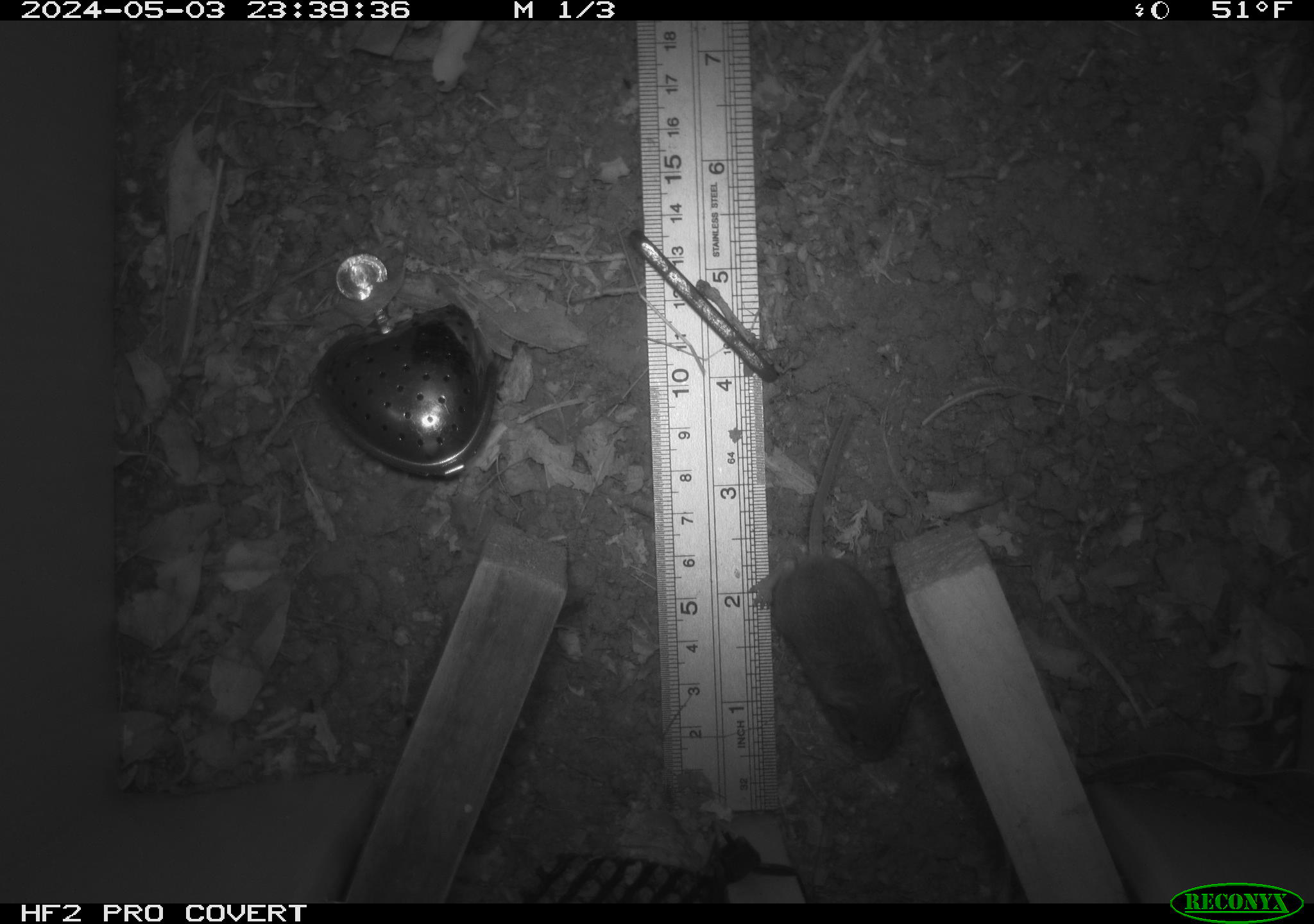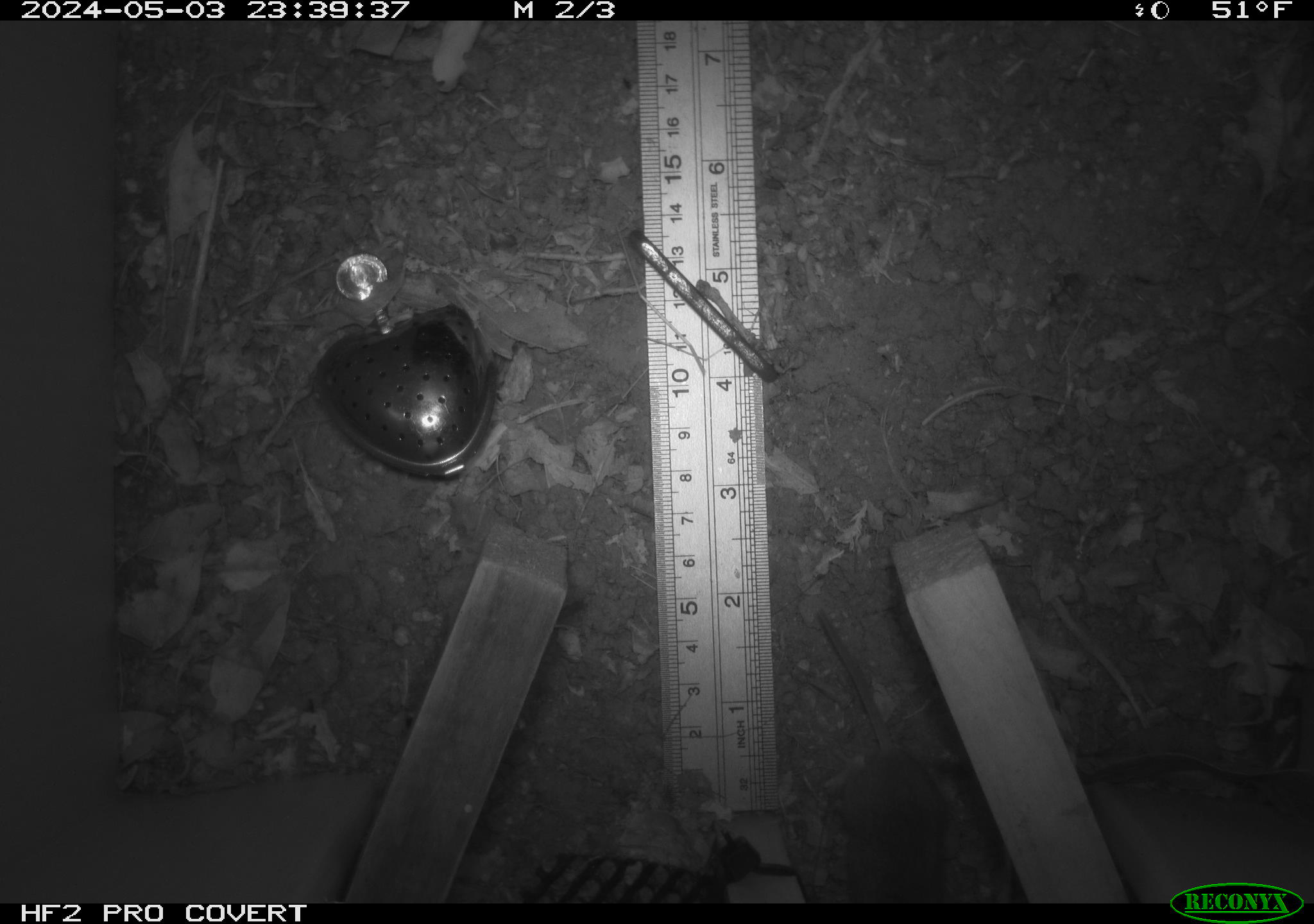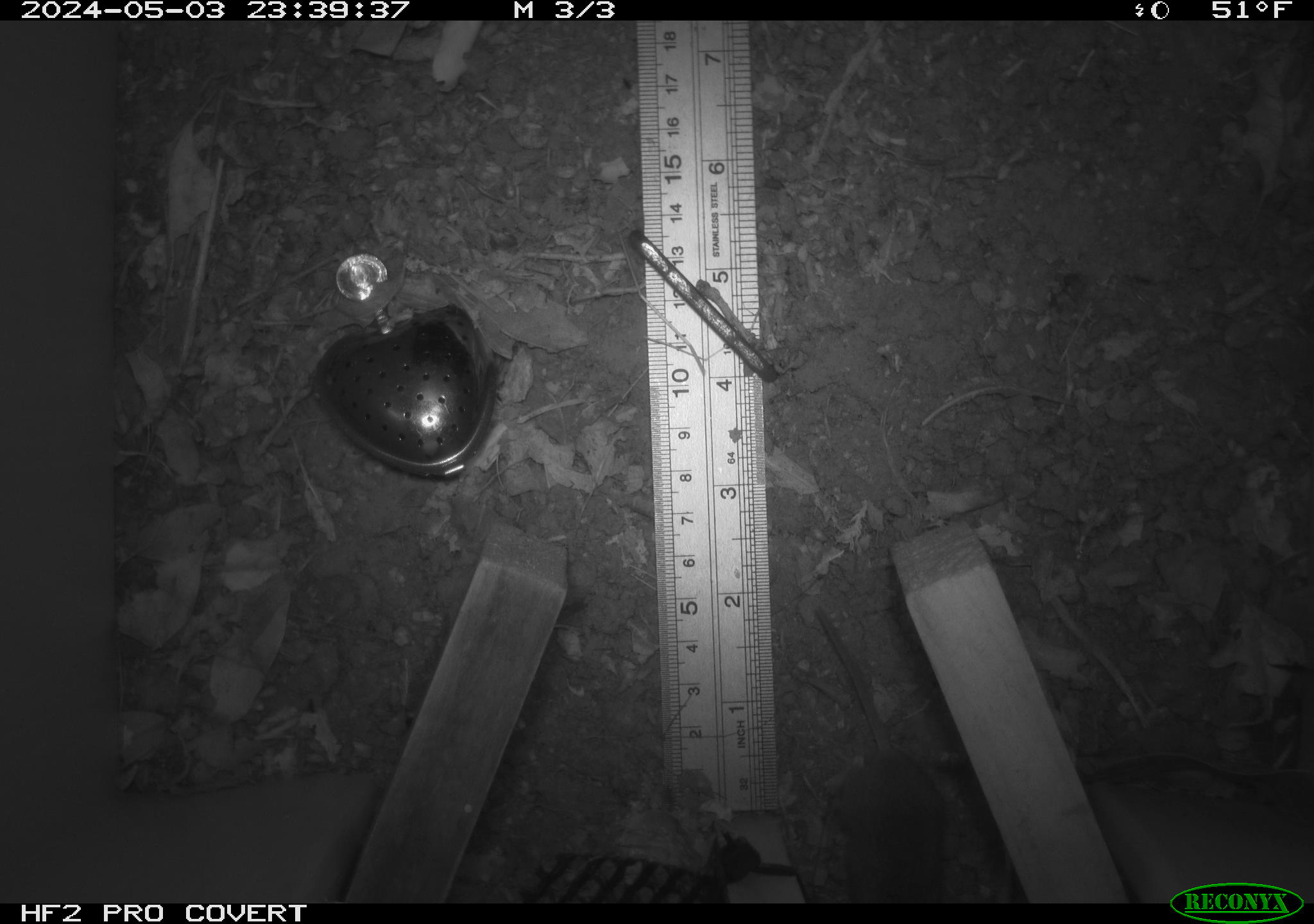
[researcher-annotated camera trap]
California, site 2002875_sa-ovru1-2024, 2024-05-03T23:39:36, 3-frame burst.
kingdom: Animalia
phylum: Chordata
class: Mammalia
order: Rodentia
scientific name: Rodentia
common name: mouse species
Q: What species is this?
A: Mouse species (Rodentia).